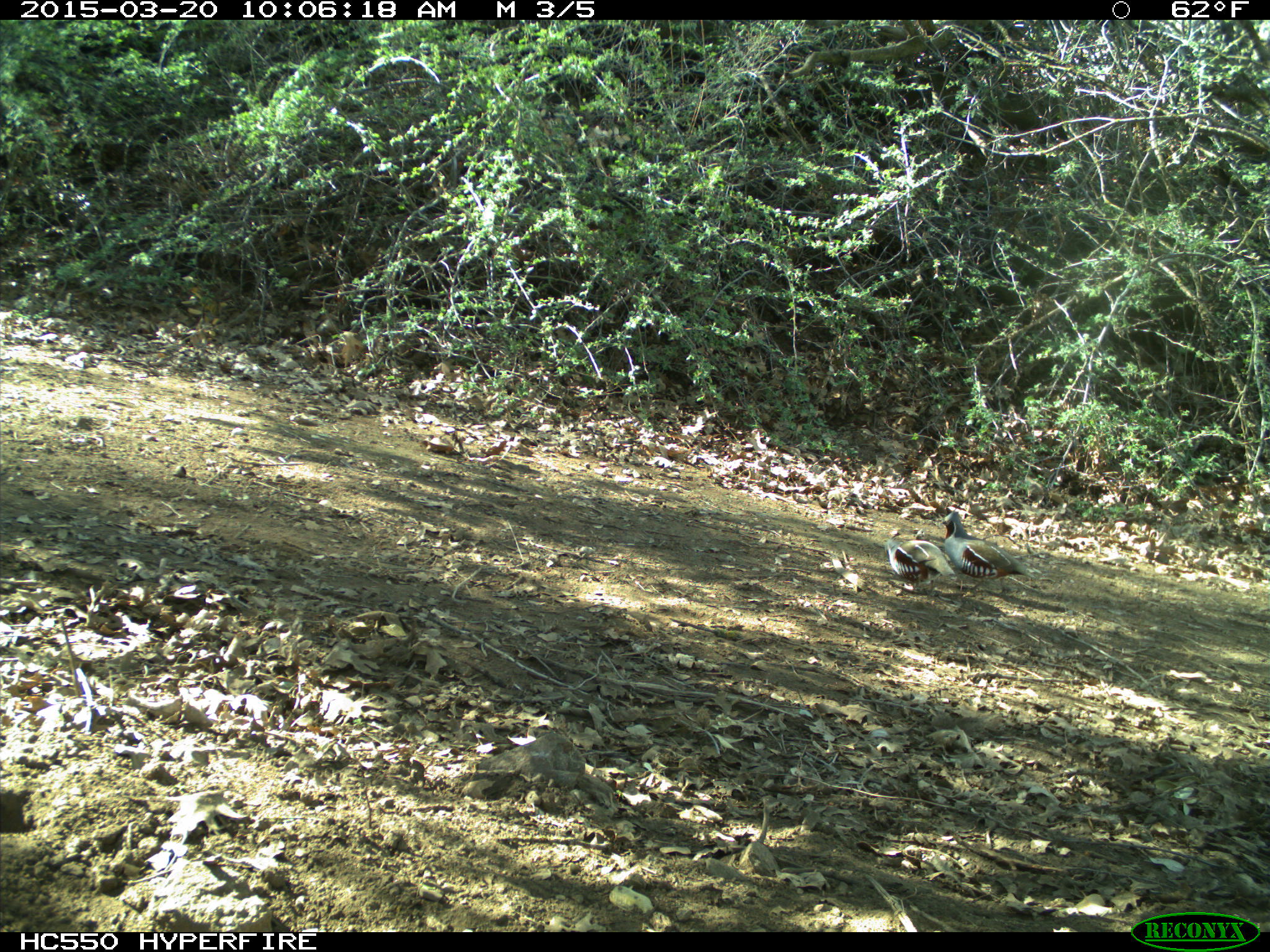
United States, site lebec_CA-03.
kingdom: Animalia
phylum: Chordata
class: Aves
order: Galliformes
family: Odontophoridae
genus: Callipepla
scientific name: Callipepla californica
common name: california quail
Callipepla californica (california quail).